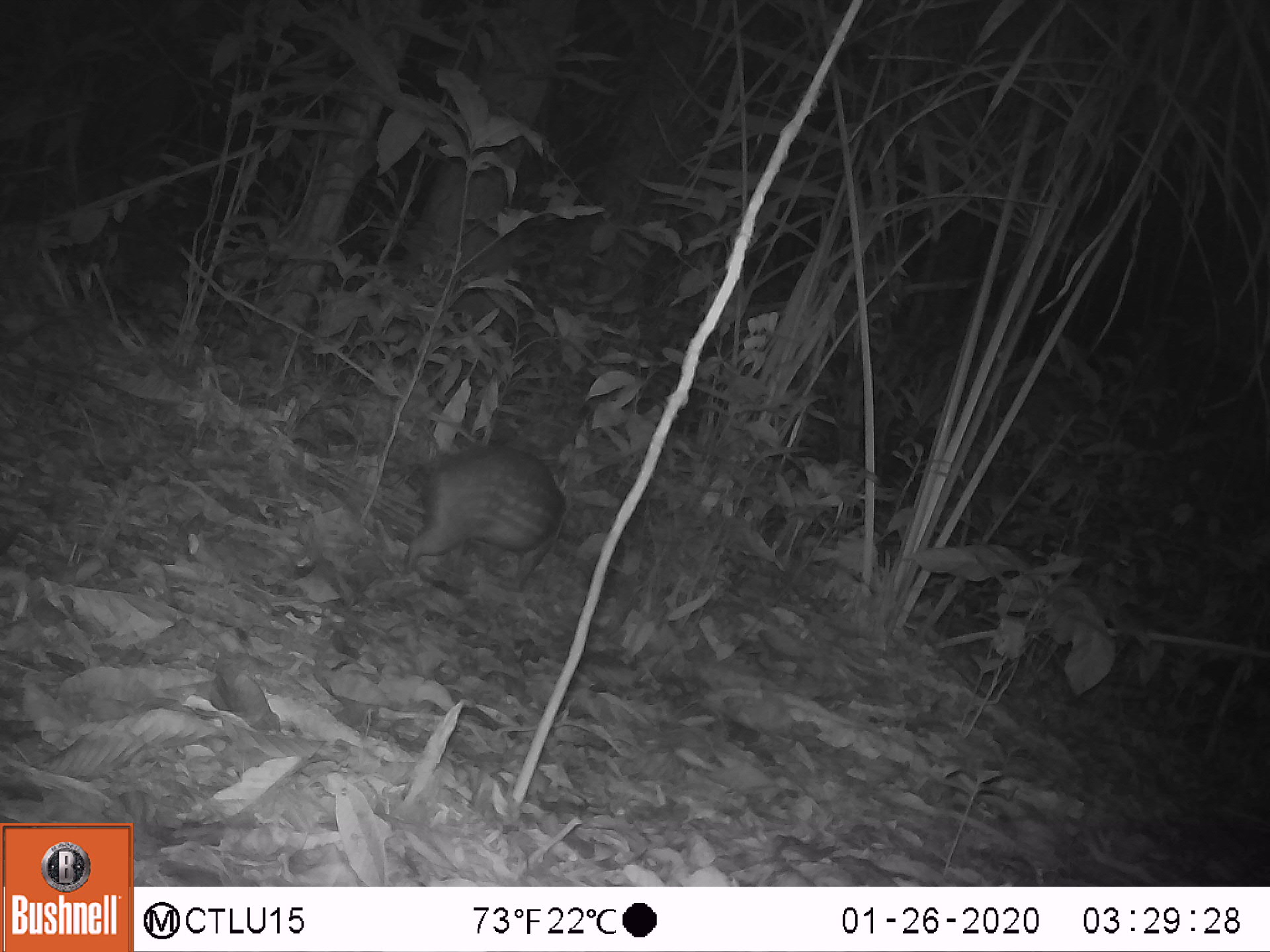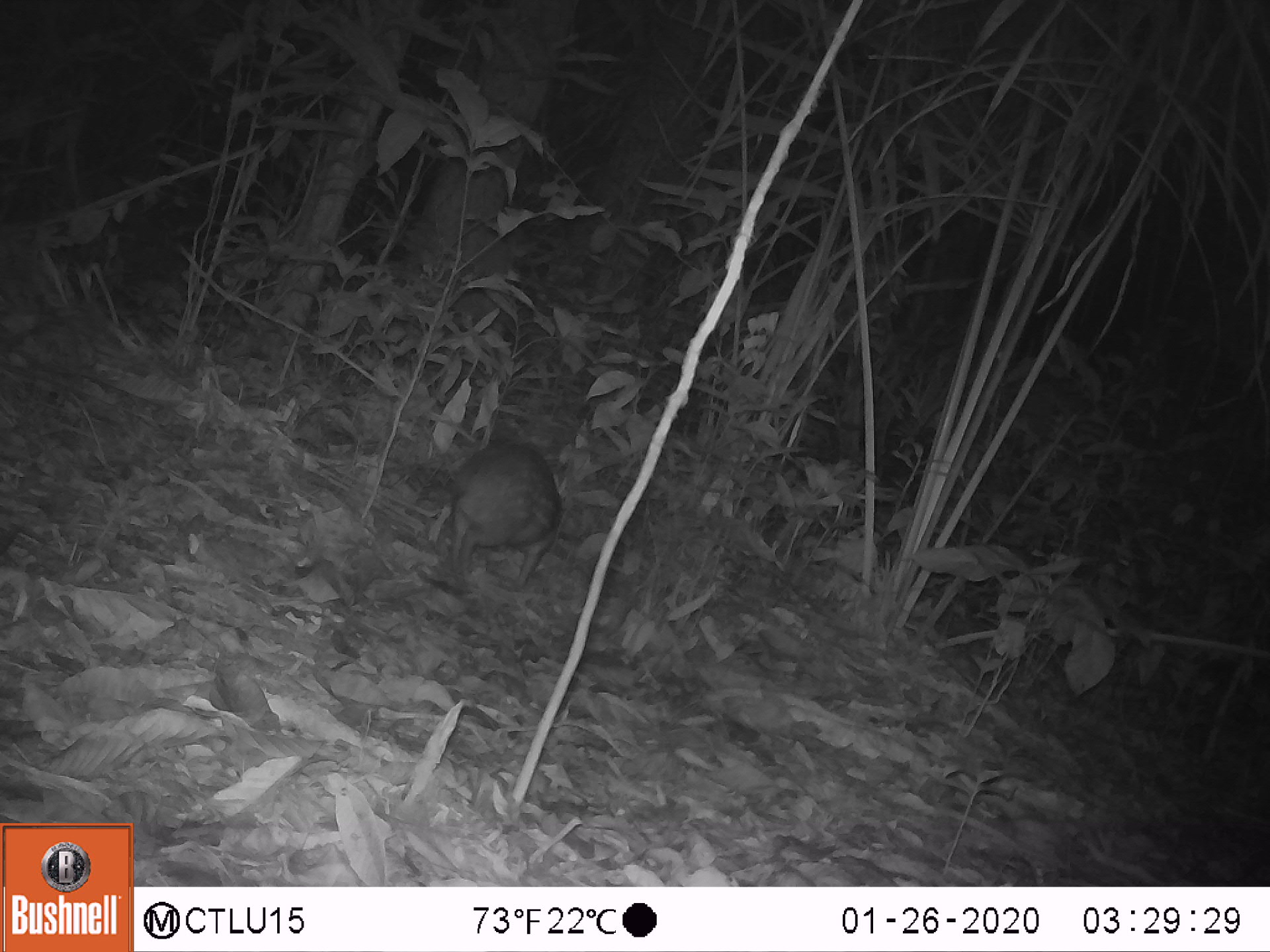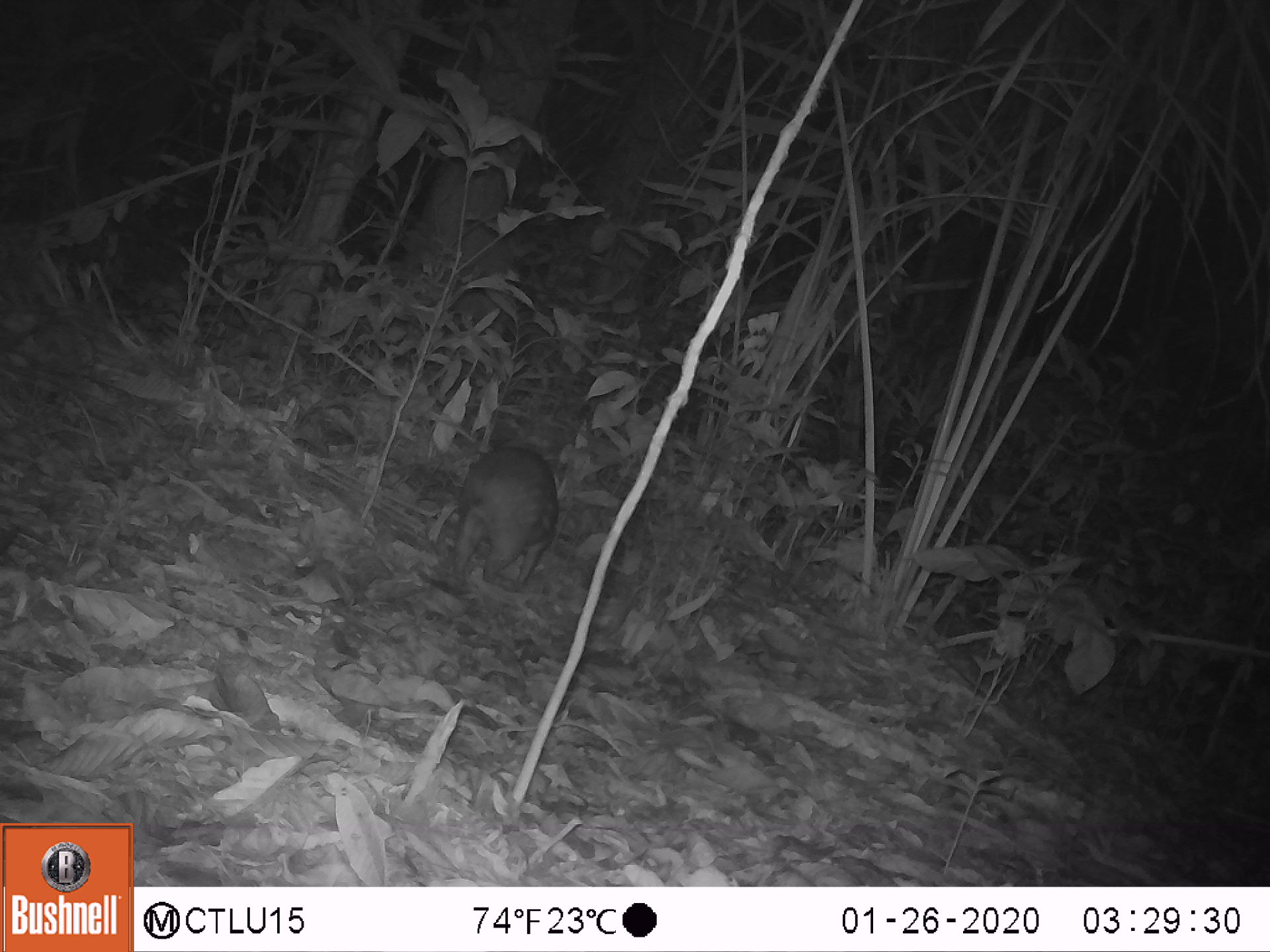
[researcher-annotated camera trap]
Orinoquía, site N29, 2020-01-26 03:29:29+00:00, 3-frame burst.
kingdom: Animalia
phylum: Chordata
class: Mammalia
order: Rodentia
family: Cuniculidae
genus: Cuniculus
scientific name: Cuniculus paca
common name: spotted paca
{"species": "spotted paca (Cuniculus paca)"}